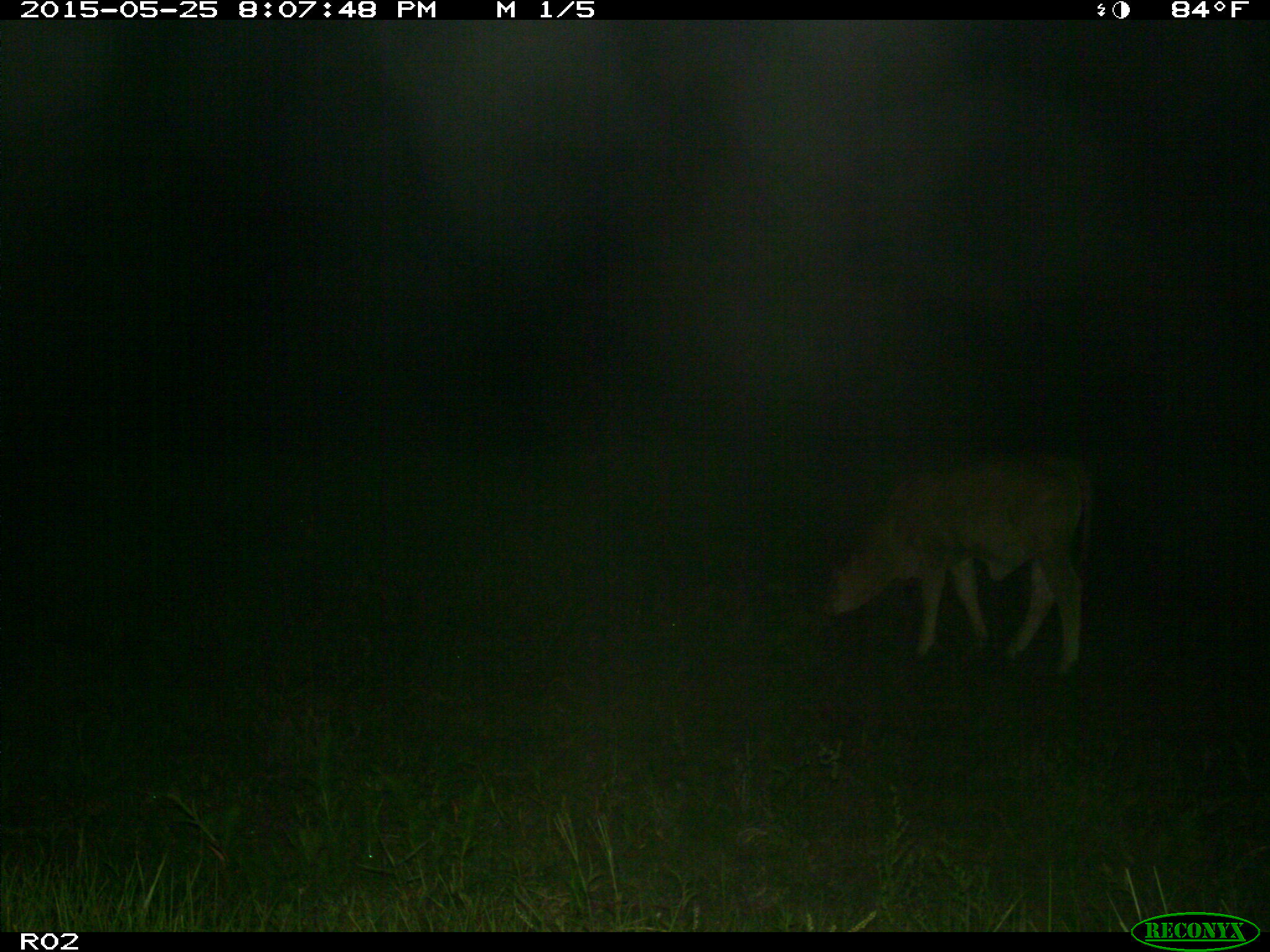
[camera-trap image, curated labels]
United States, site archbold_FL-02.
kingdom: Animalia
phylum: Chordata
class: Mammalia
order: Artiodactyla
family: Bovidae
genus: Bos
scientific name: Bos taurus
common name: domestic cow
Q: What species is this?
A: Bos taurus (domestic cow).